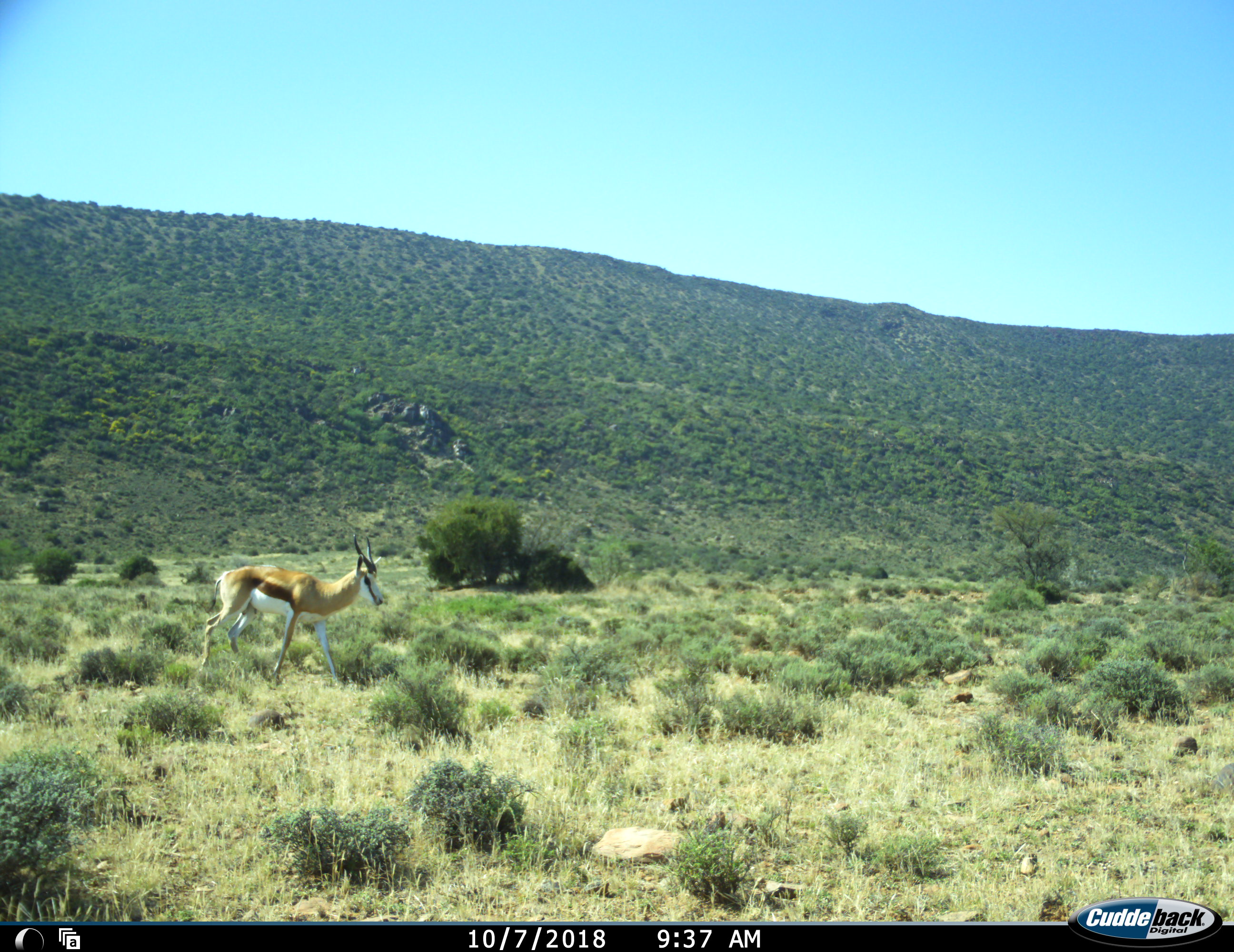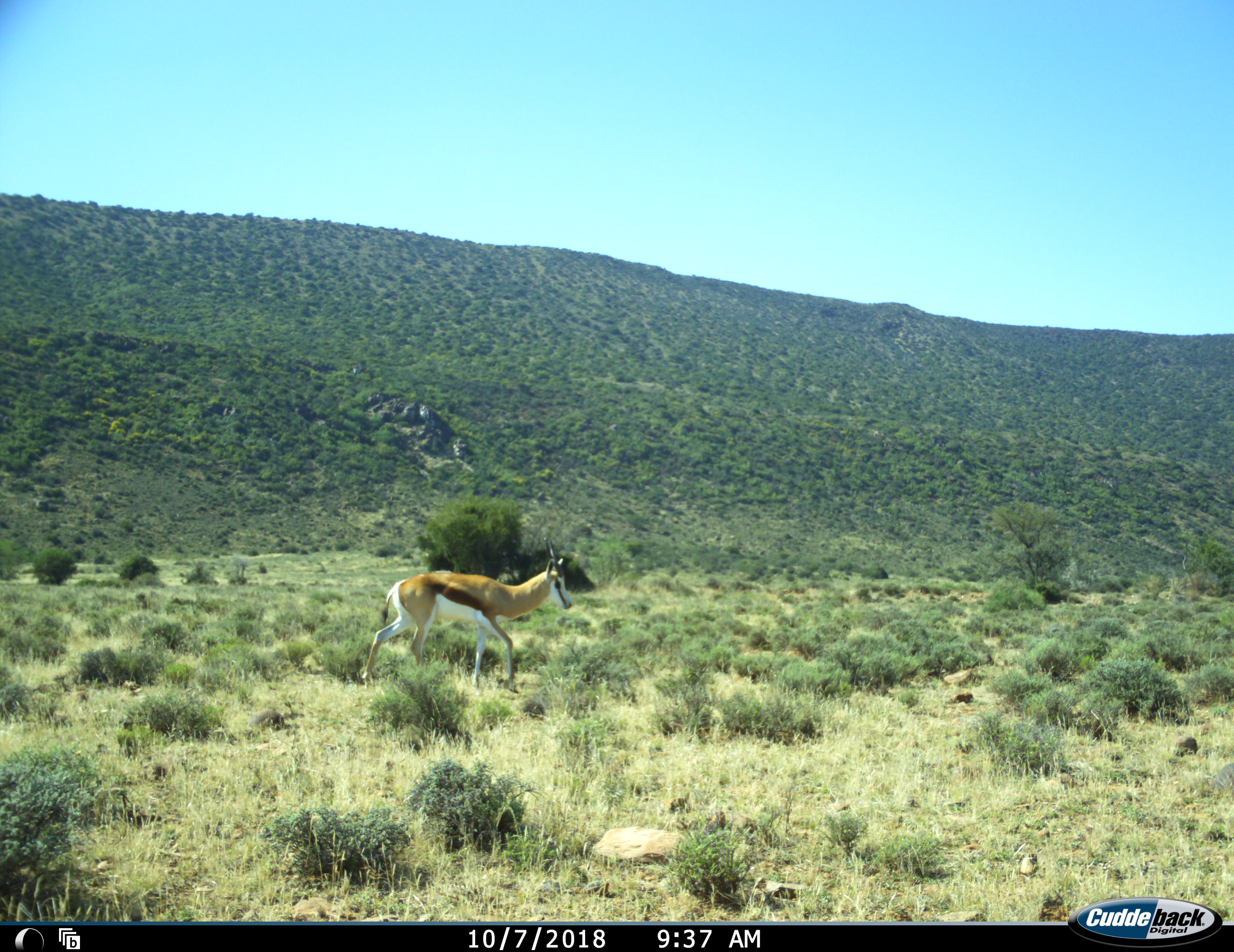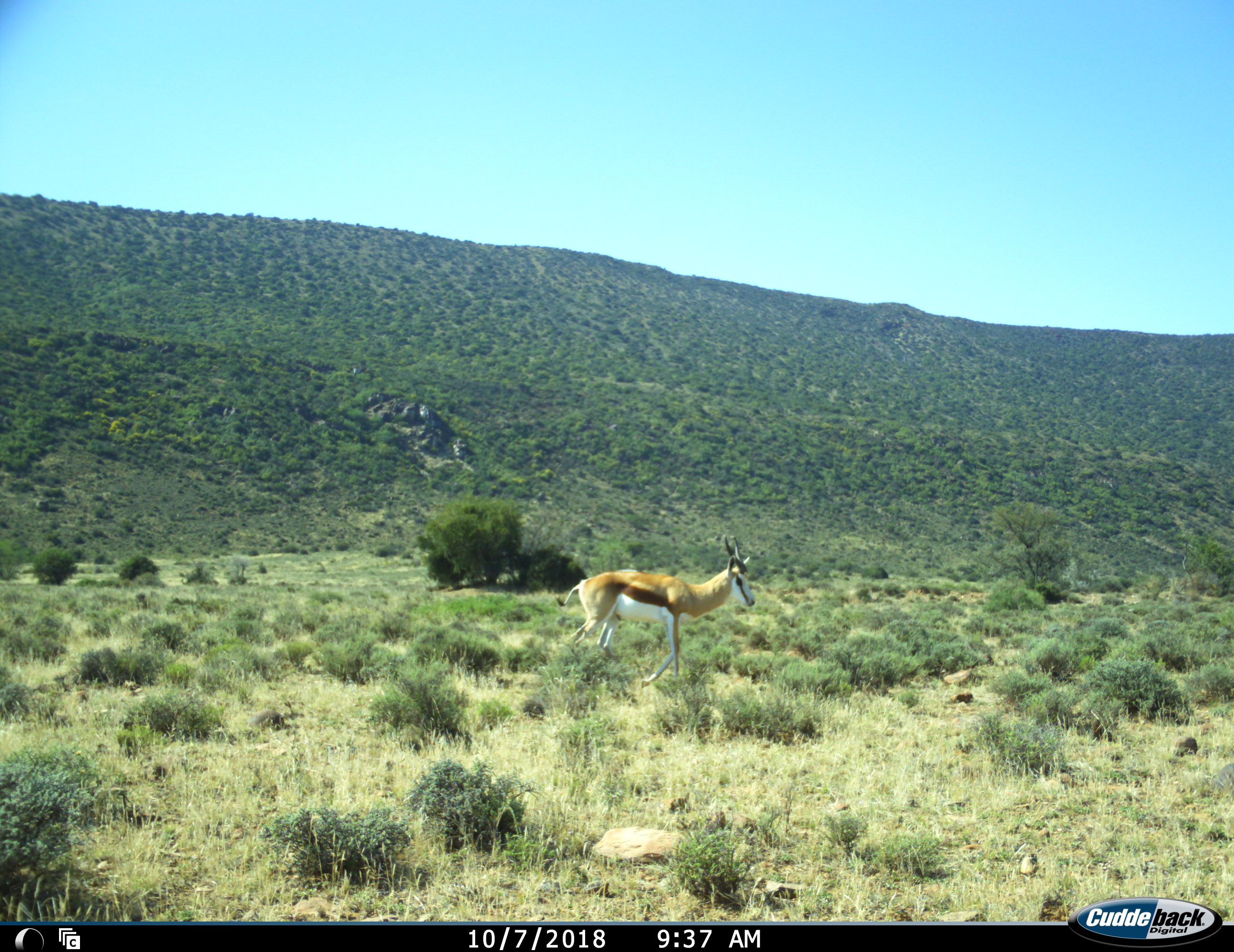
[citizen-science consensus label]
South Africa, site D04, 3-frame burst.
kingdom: Animalia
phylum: Chordata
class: Mammalia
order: Artiodactyla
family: Bovidae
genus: Antidorcas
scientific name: Antidorcas marsupialis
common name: springbok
Springbok (Antidorcas marsupialis), count 1. Behavior (volunteer vote fractions): standing 0%, resting 0%, moving 100%, interacting 0%. Young present (vote fraction): 0%. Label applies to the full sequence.